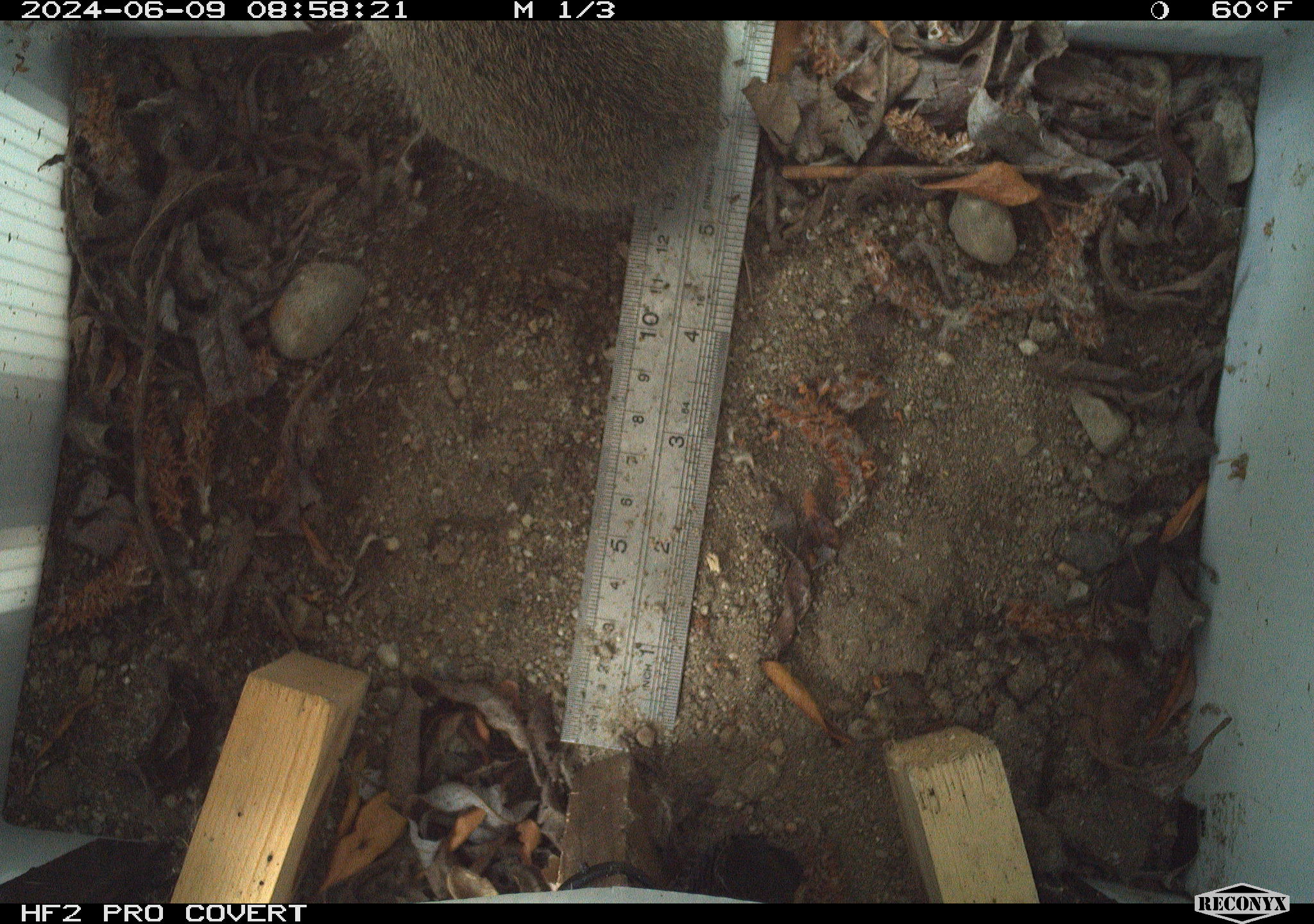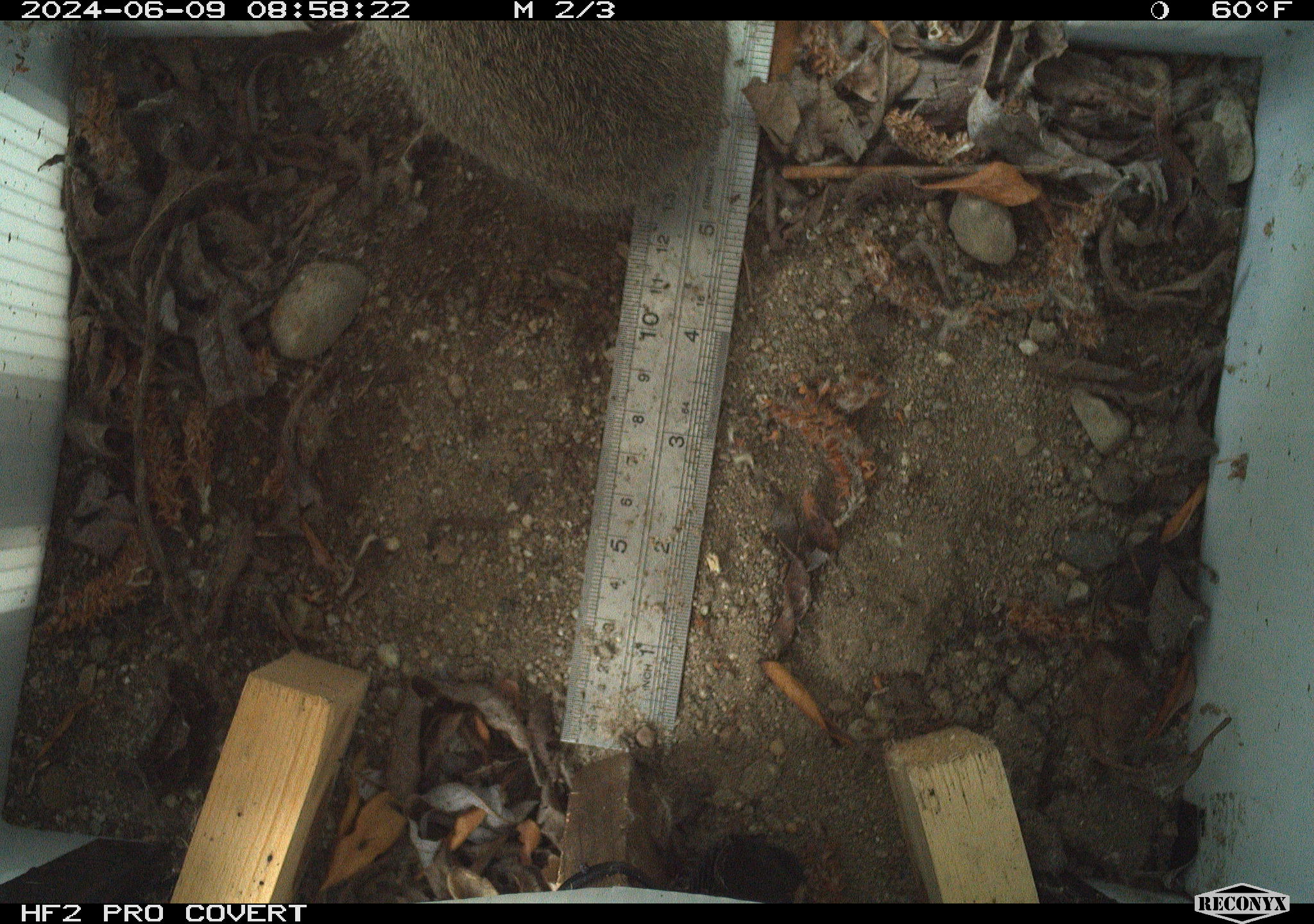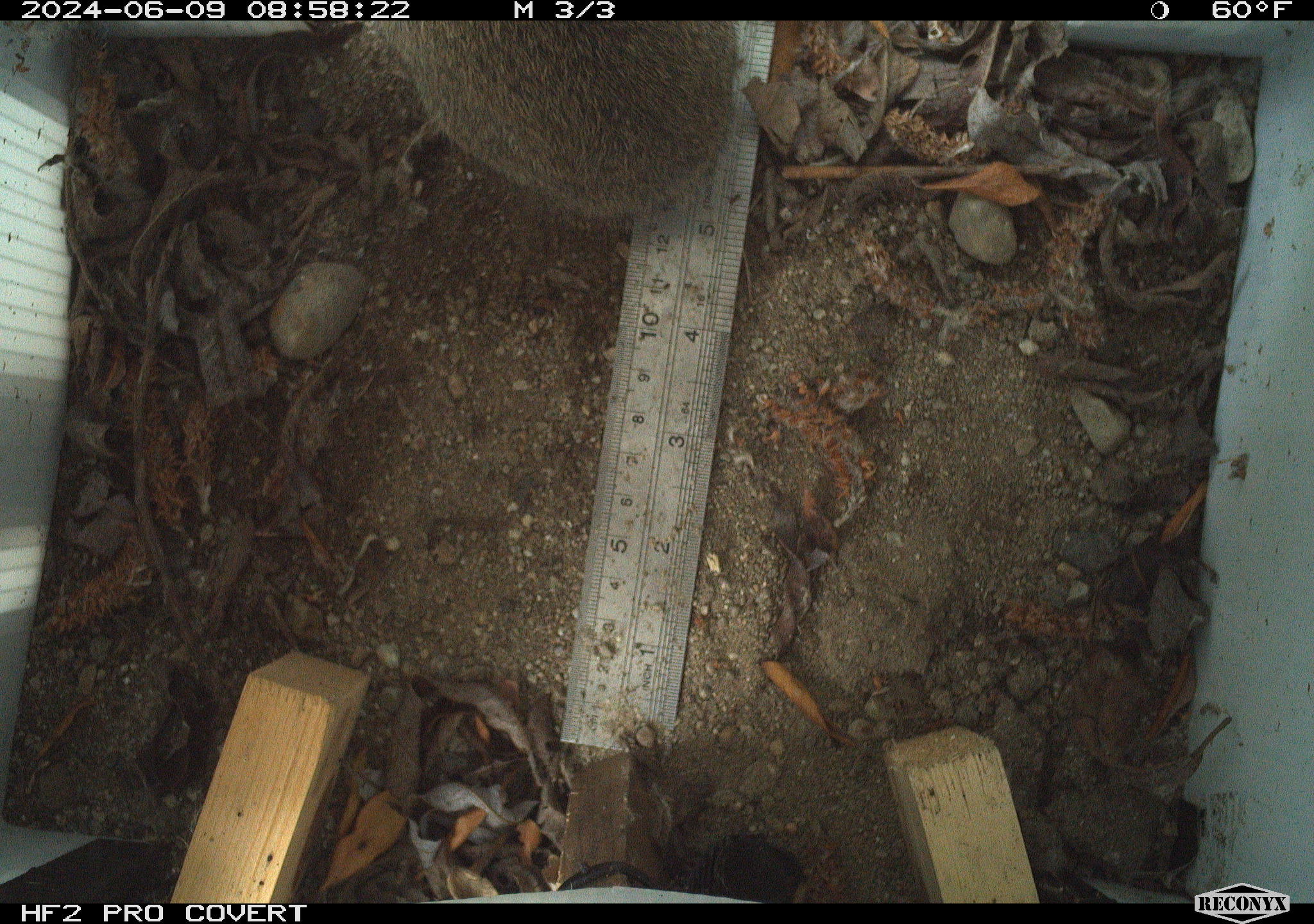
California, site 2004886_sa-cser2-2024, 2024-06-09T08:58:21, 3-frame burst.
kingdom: Animalia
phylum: Chordata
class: Mammalia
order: Lagomorpha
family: Leporidae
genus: Sylvilagus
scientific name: Sylvilagus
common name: cottontail rabbits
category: sylvilagus species